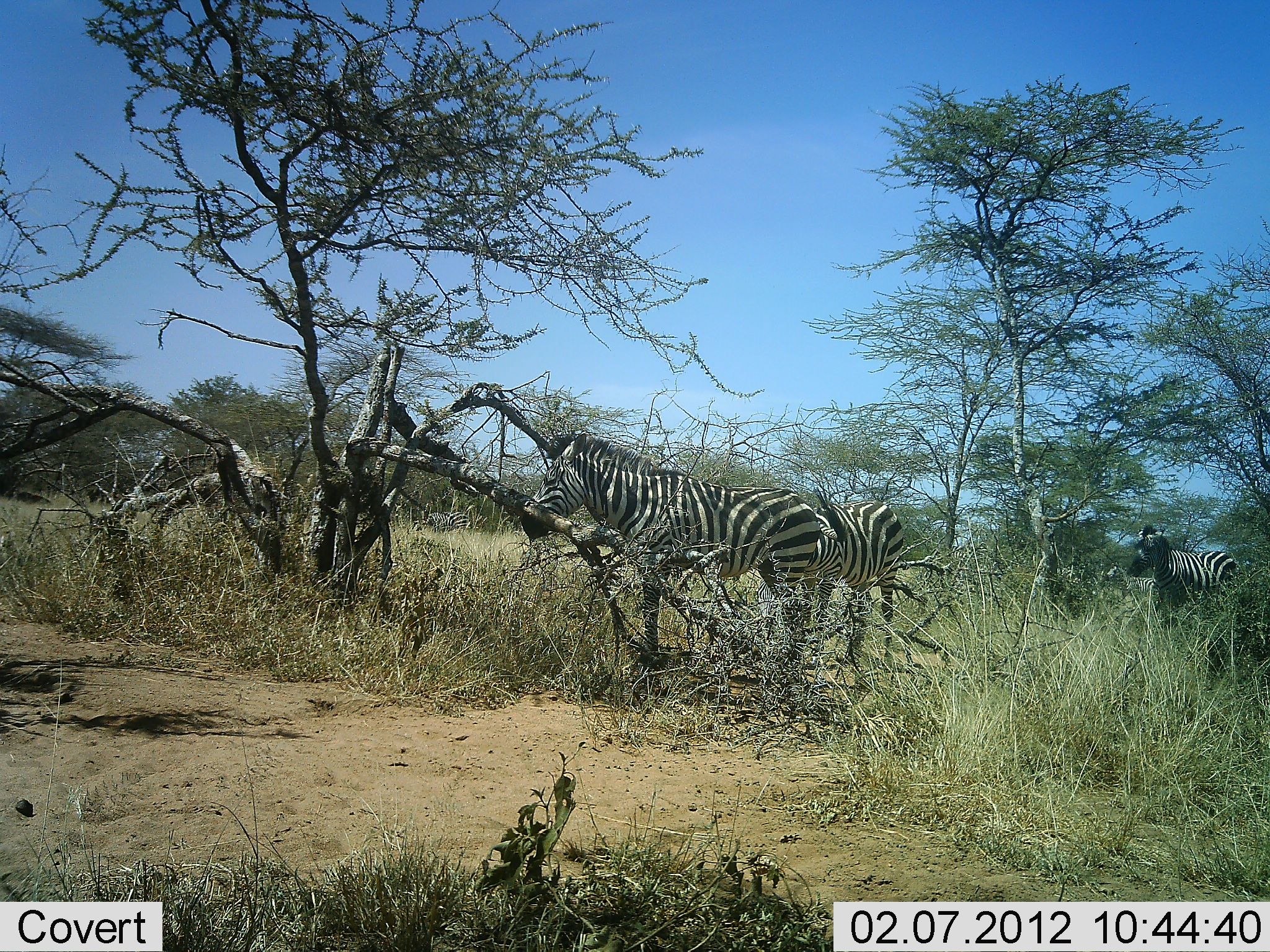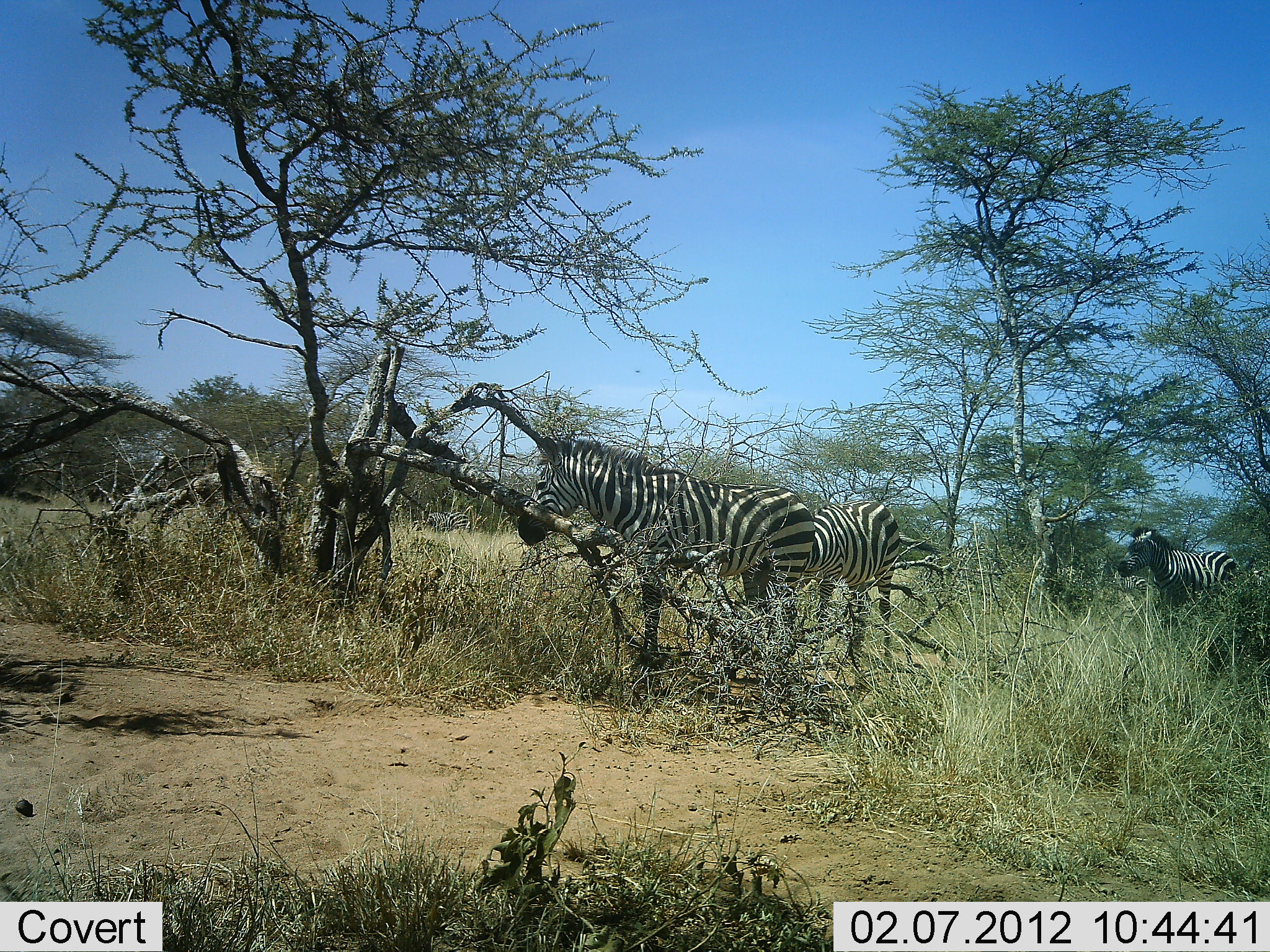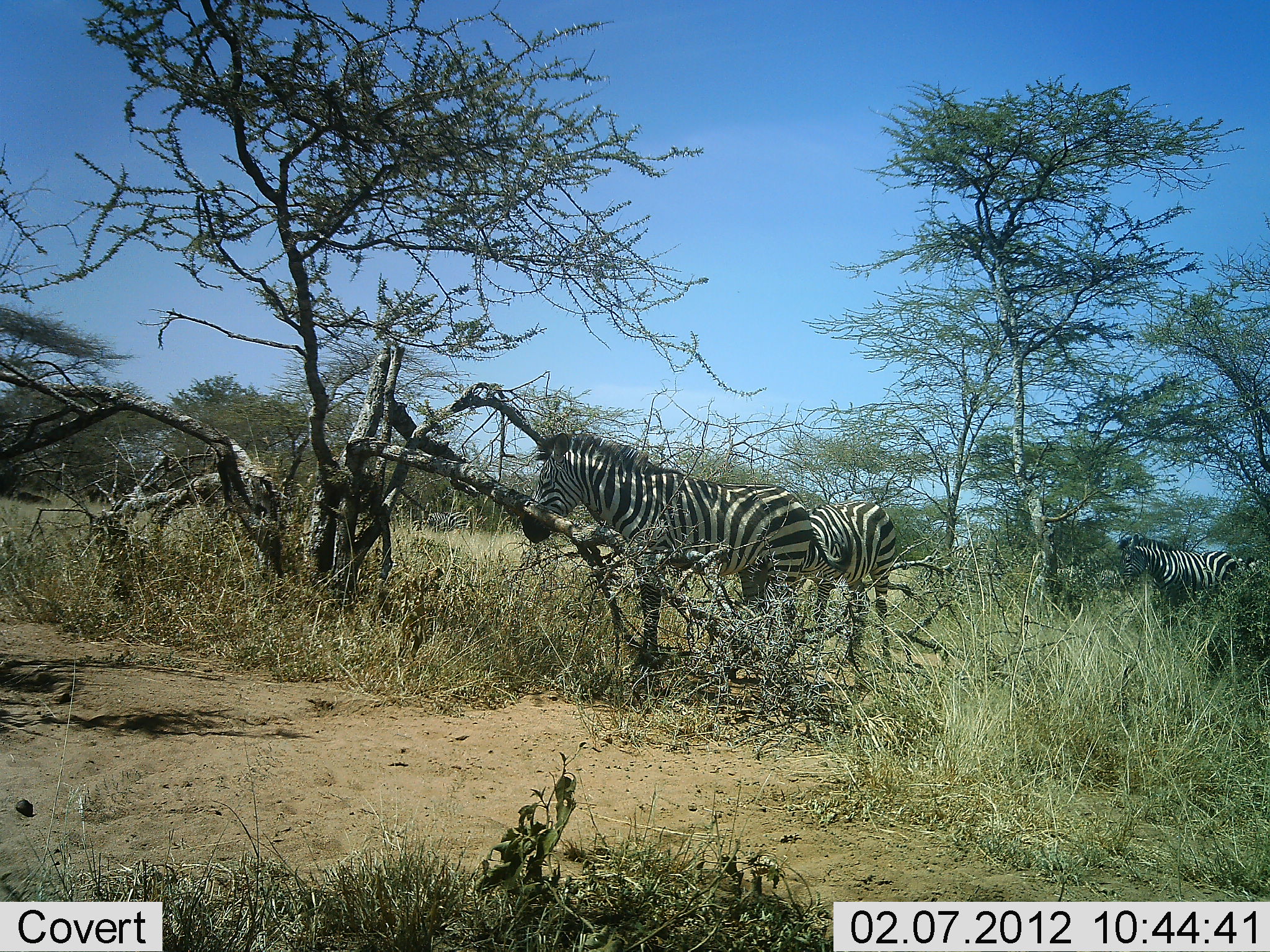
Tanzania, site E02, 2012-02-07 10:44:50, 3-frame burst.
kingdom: Animalia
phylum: Chordata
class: Mammalia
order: Perissodactyla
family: Equidae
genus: Equus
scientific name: Equus quagga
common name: plains zebra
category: zebra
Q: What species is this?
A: Zebra (plains zebra) (Equus quagga).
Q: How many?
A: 3.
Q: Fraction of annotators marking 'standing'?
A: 84%.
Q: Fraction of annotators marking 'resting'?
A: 5%.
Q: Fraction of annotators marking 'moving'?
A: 11%.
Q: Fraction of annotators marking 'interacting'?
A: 0%.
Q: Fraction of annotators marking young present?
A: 5%.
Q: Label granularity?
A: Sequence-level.